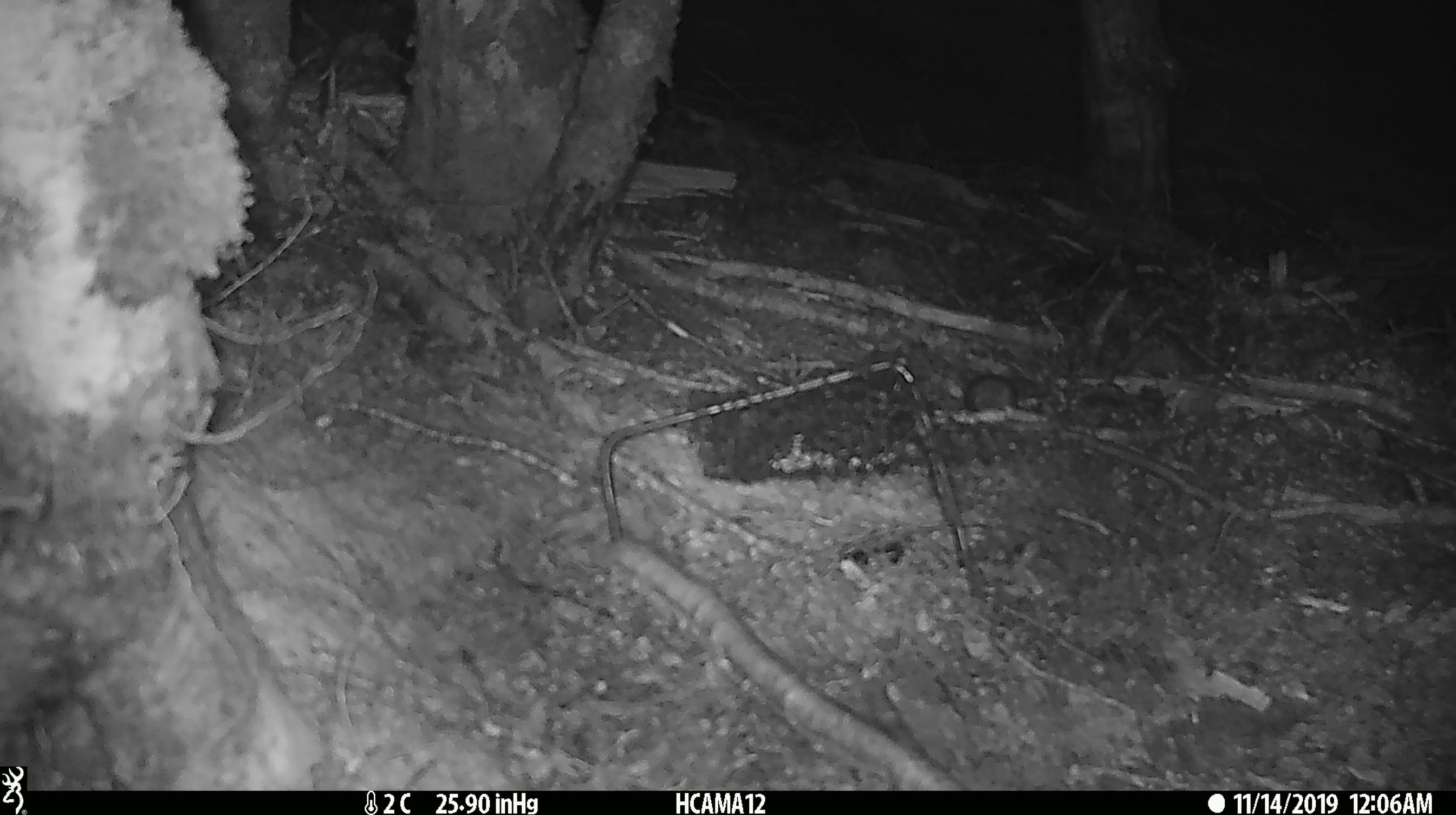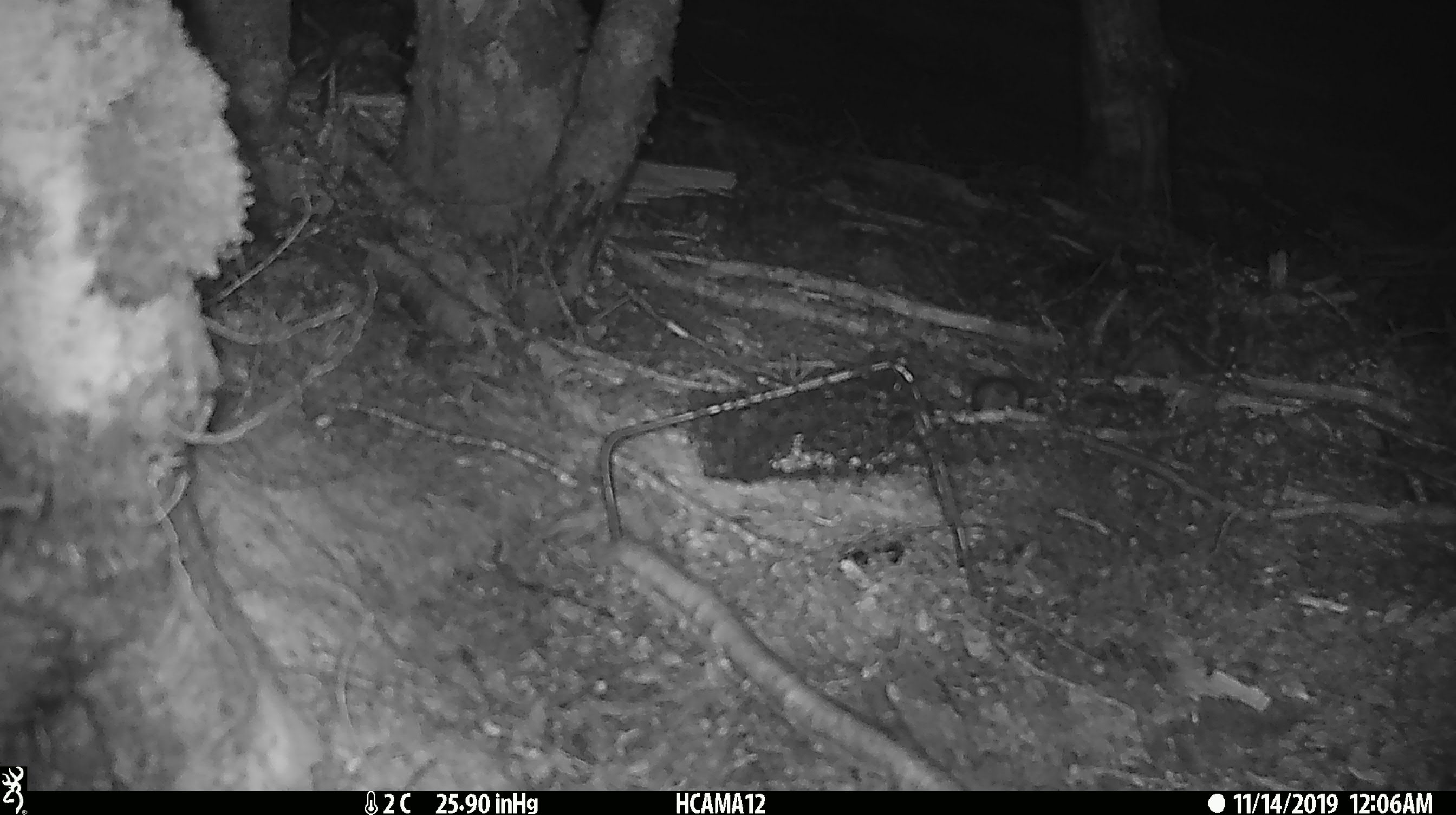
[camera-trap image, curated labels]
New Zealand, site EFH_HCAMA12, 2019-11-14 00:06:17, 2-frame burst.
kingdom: Animalia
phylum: Chordata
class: Mammalia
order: Rodentia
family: Muridae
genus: Mus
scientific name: Mus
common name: mouse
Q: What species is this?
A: Mouse (Mus).